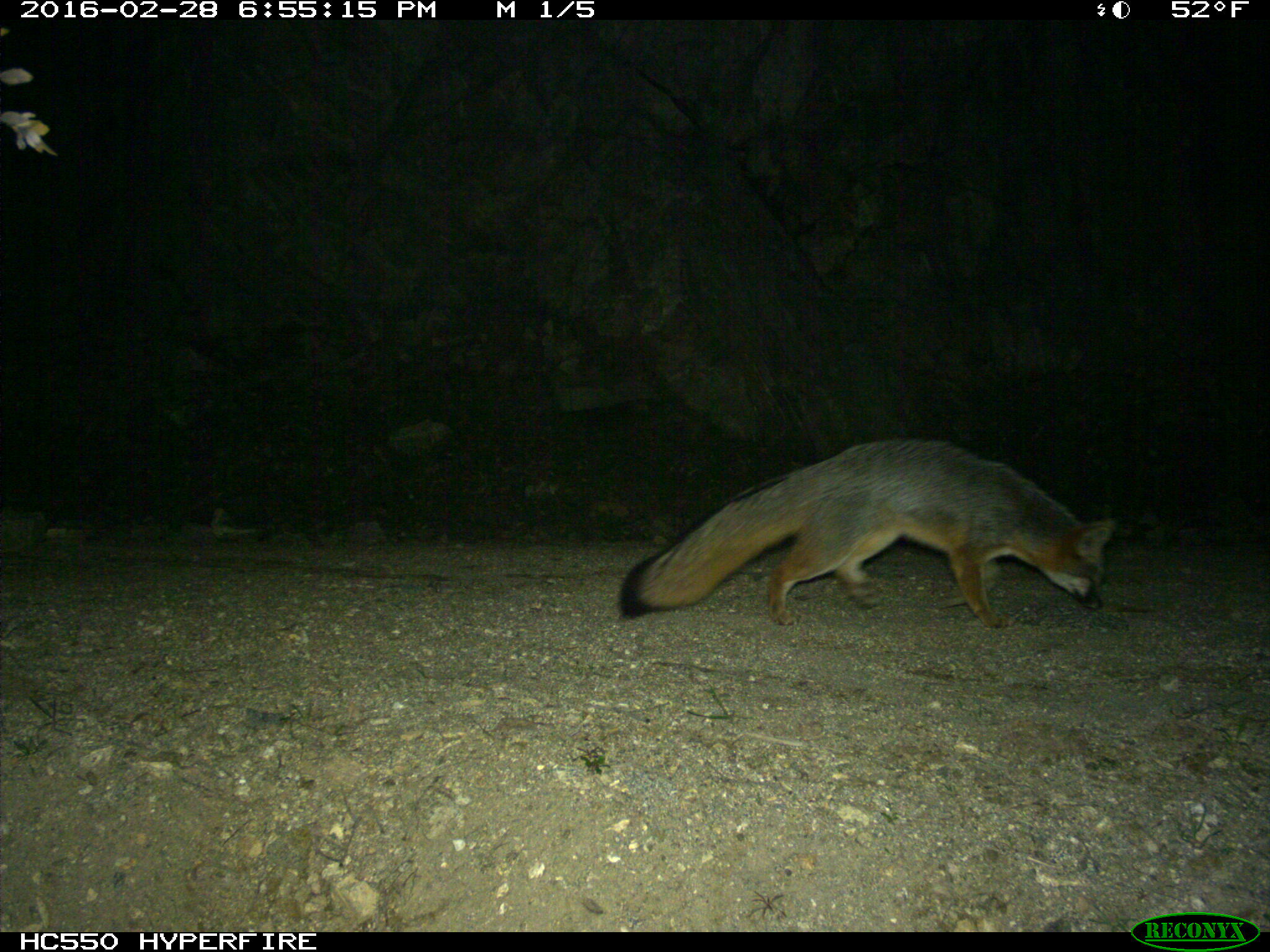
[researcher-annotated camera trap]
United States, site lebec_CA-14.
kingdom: Animalia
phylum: Chordata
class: Mammalia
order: Carnivora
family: Canidae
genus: Urocyon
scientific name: Urocyon cinereoargenteus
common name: gray fox